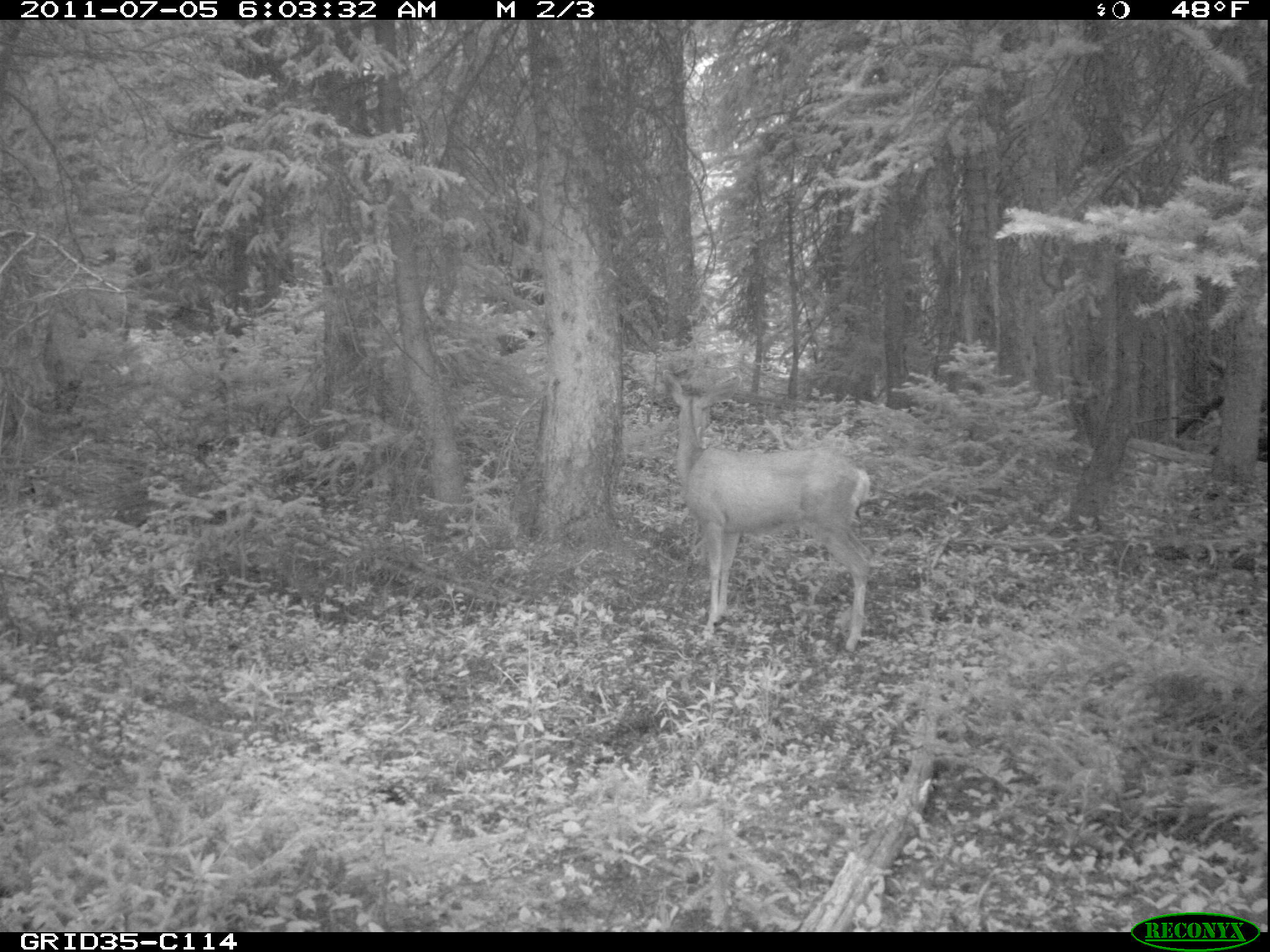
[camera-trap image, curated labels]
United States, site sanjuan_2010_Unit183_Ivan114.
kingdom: Animalia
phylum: Chordata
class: Mammalia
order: Artiodactyla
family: Cervidae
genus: Odocoileus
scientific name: Odocoileus hemionus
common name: mule deer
Odocoileus hemionus (mule deer).